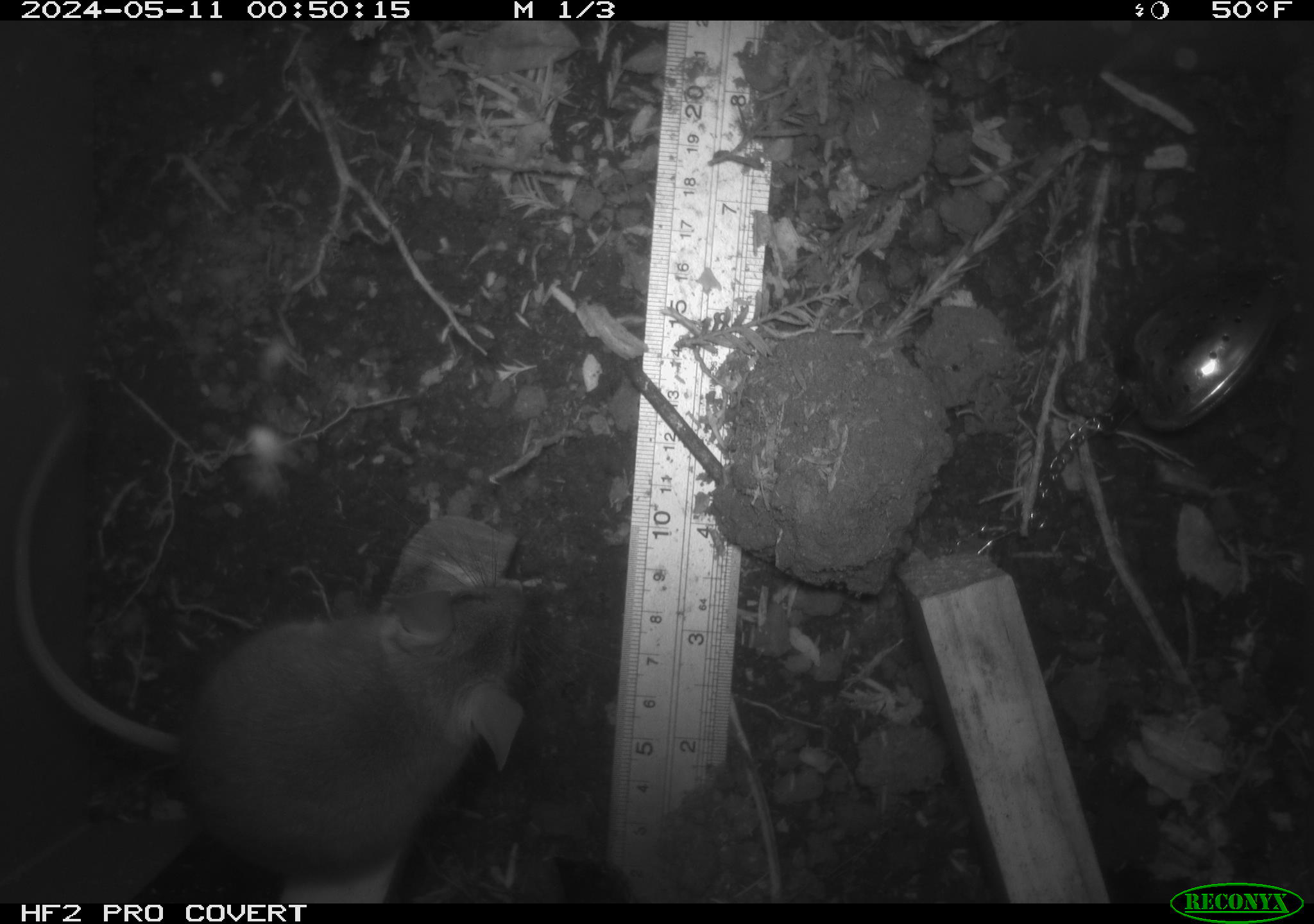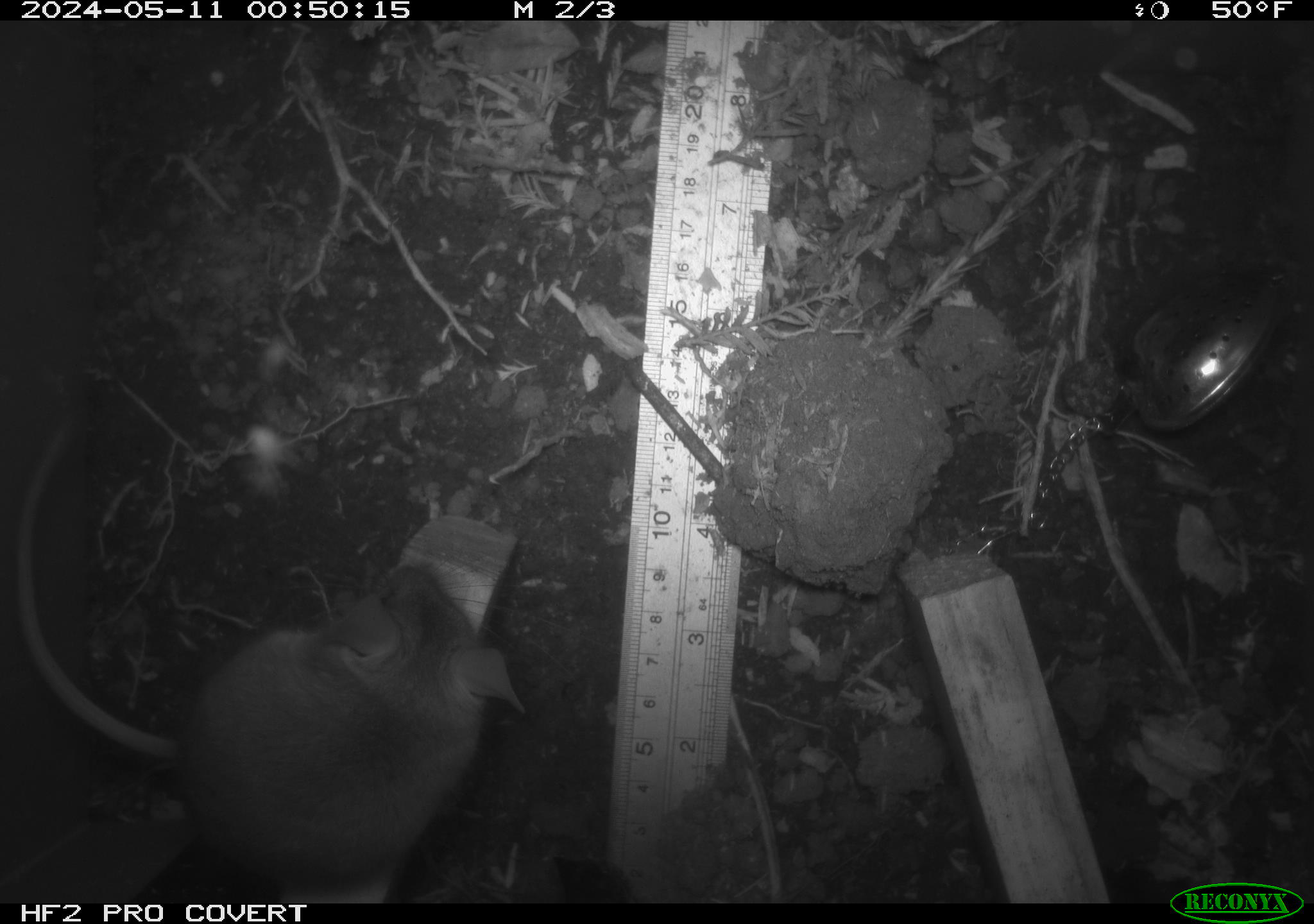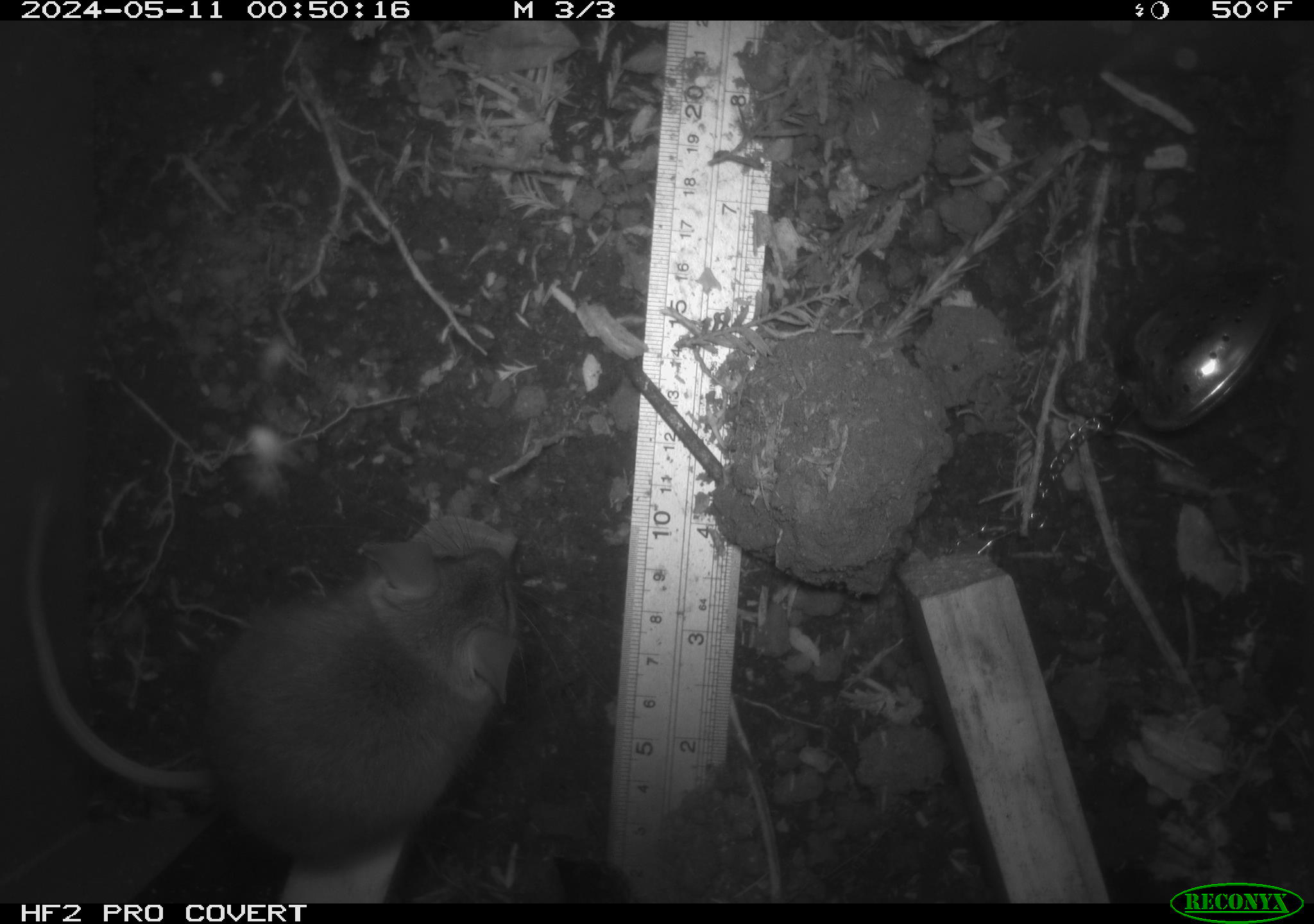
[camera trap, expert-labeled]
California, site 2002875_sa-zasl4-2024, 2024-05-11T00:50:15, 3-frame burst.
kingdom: Animalia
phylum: Chordata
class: Mammalia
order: Rodentia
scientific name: Rodentia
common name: mouse species